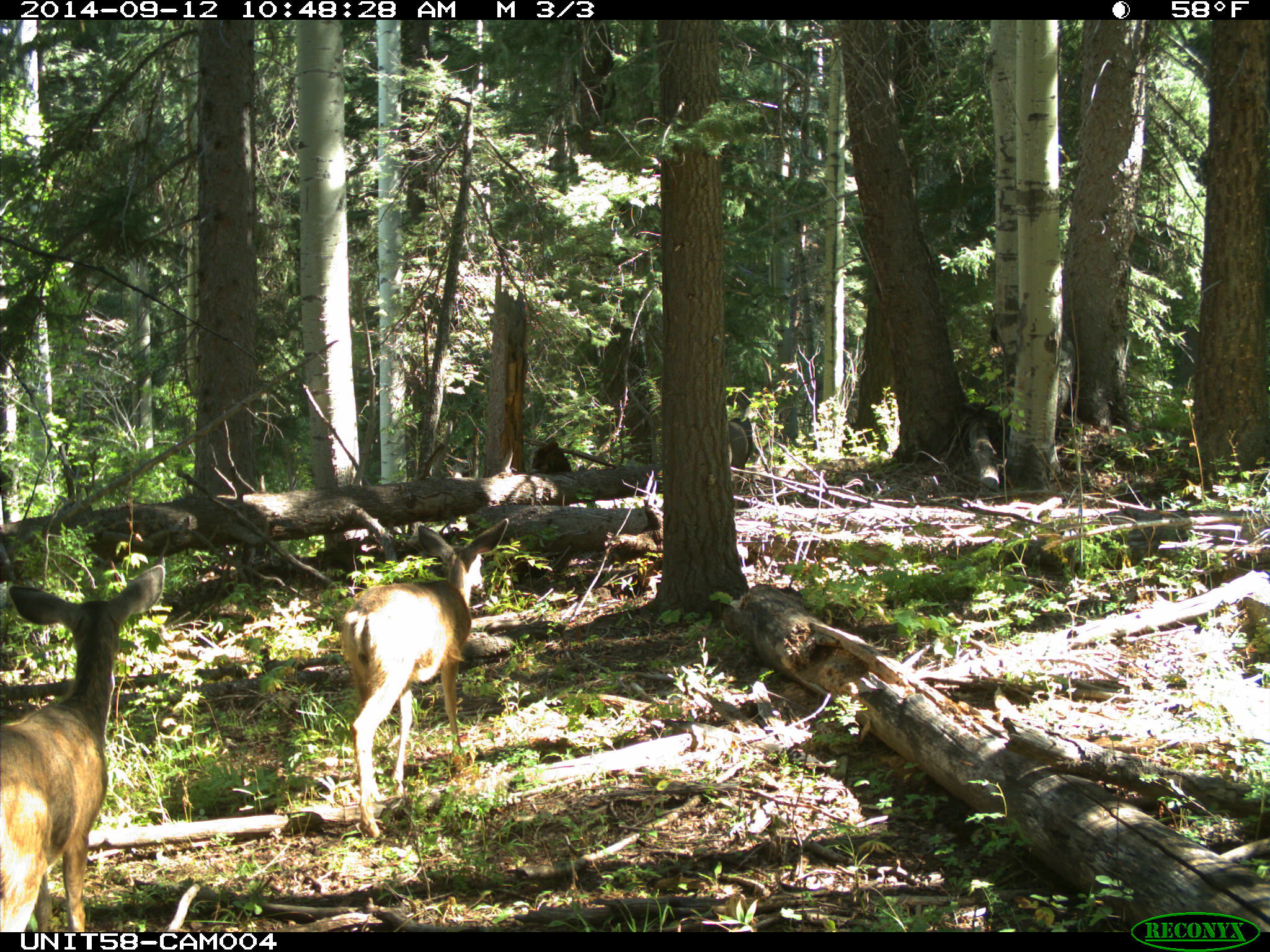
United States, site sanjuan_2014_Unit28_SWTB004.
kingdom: Animalia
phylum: Chordata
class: Mammalia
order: Artiodactyla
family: Cervidae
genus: Odocoileus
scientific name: Odocoileus hemionus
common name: mule deer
Odocoileus hemionus (mule deer).